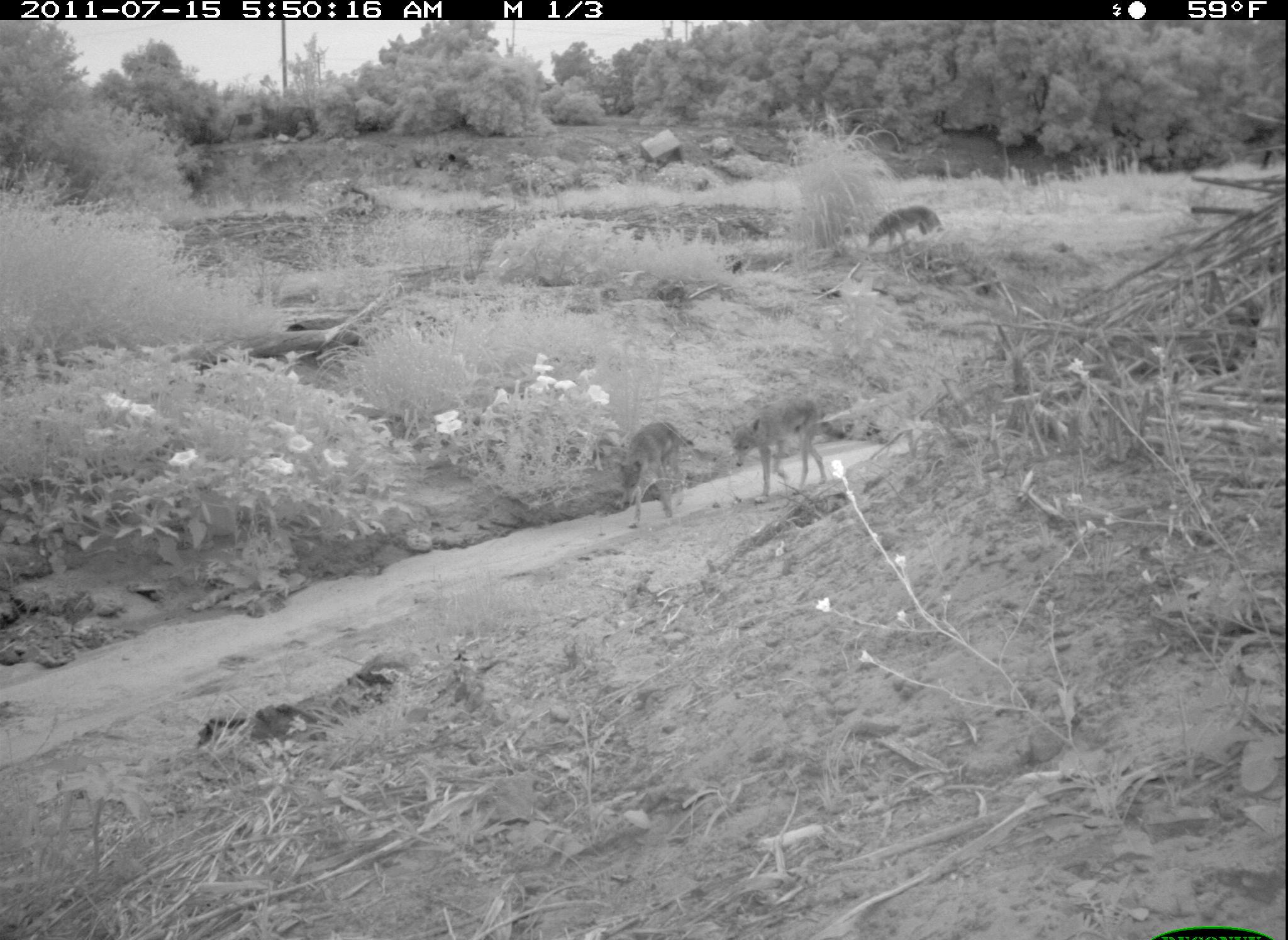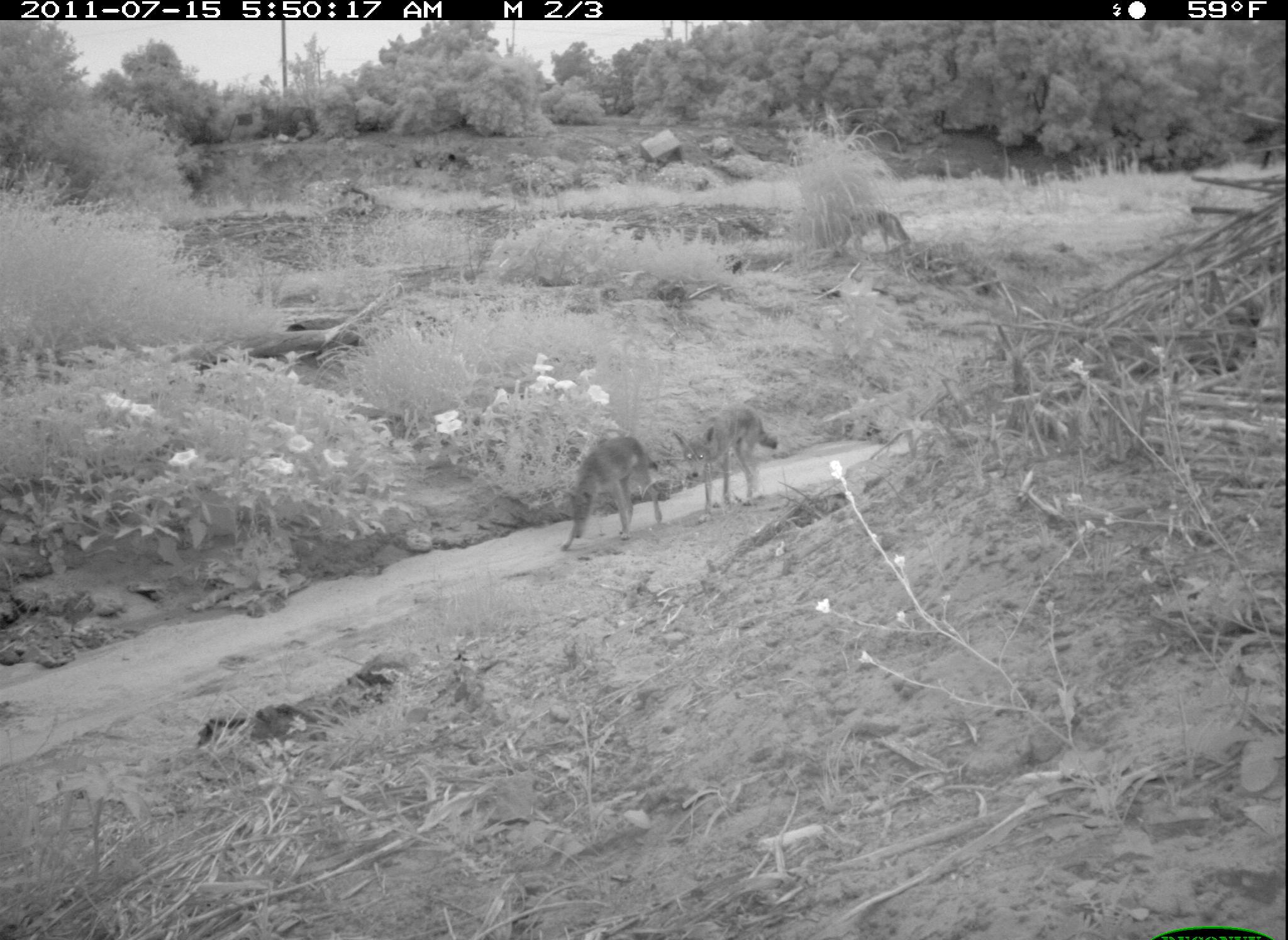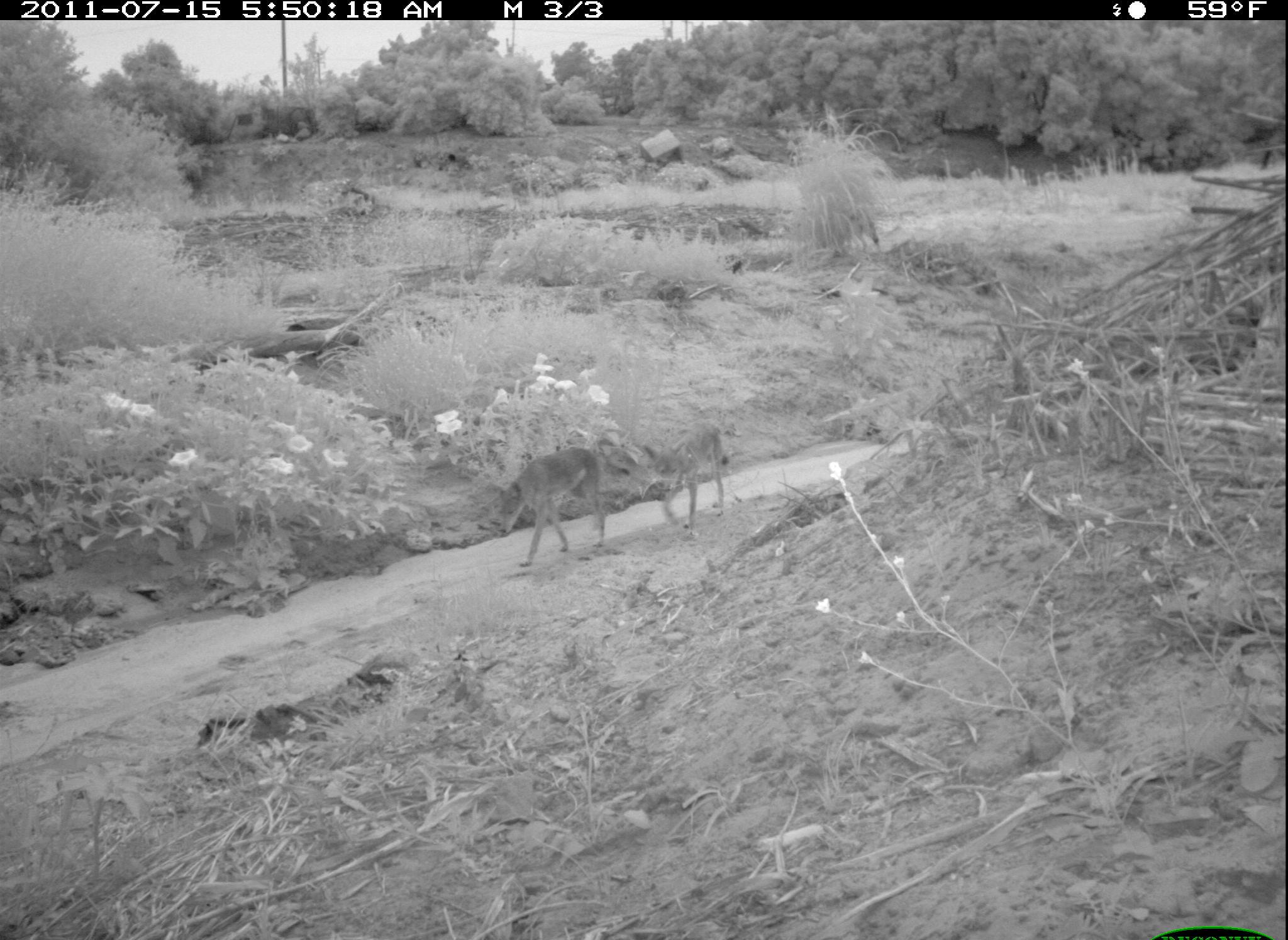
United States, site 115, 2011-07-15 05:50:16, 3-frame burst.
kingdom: Animalia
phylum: Chordata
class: Mammalia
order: Carnivora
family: Canidae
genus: Canis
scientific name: Canis latrans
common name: coyote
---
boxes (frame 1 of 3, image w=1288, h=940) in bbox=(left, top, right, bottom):
coyote: bbox=(721, 393, 852, 507); bbox=(599, 420, 702, 536); bbox=(855, 203, 956, 263)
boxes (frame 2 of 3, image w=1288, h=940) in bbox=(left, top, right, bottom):
coyote: bbox=(549, 422, 668, 564); bbox=(678, 403, 784, 519)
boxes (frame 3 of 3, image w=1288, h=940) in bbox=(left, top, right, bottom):
coyote: bbox=(476, 438, 617, 575); bbox=(636, 420, 737, 540)